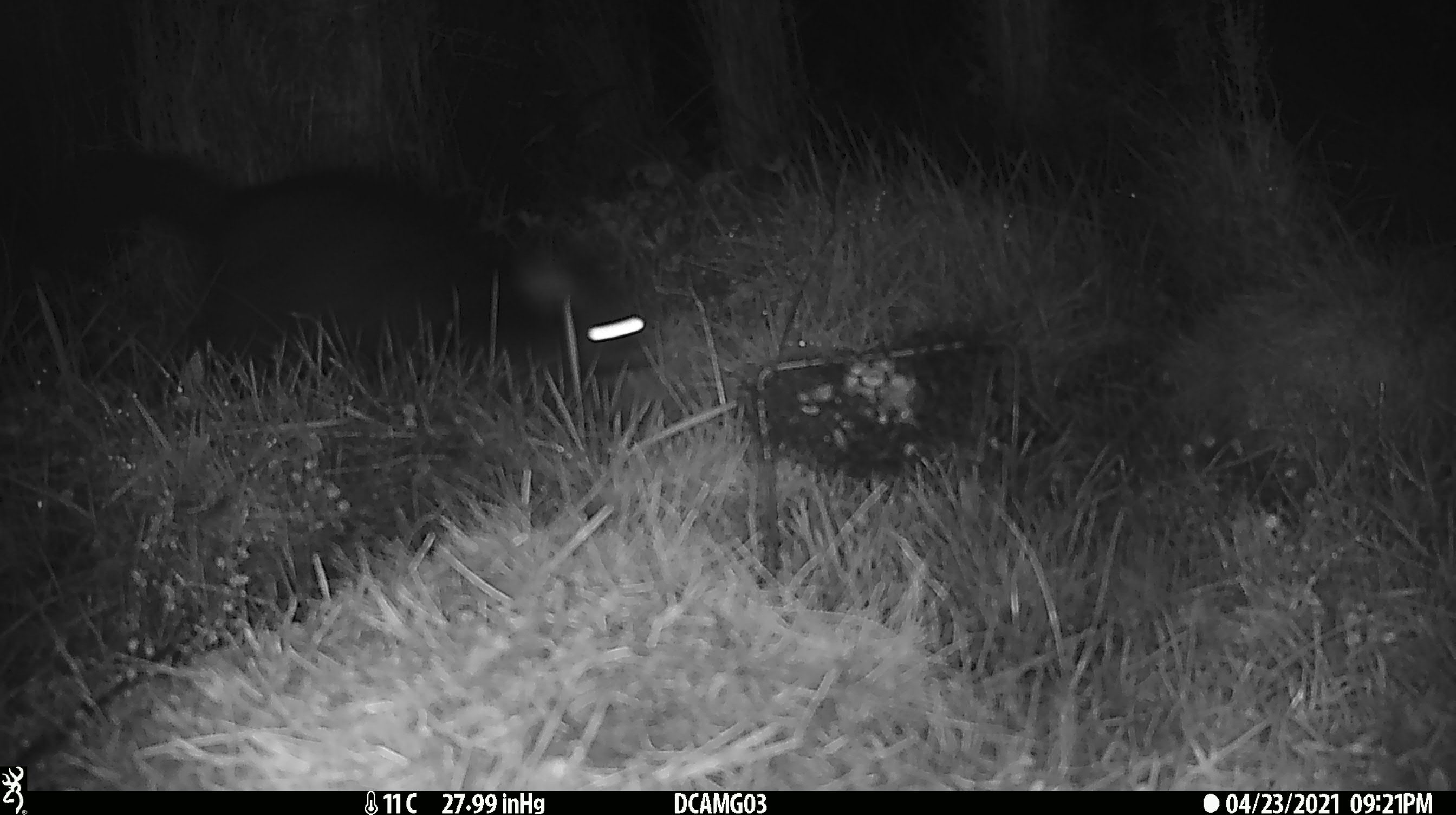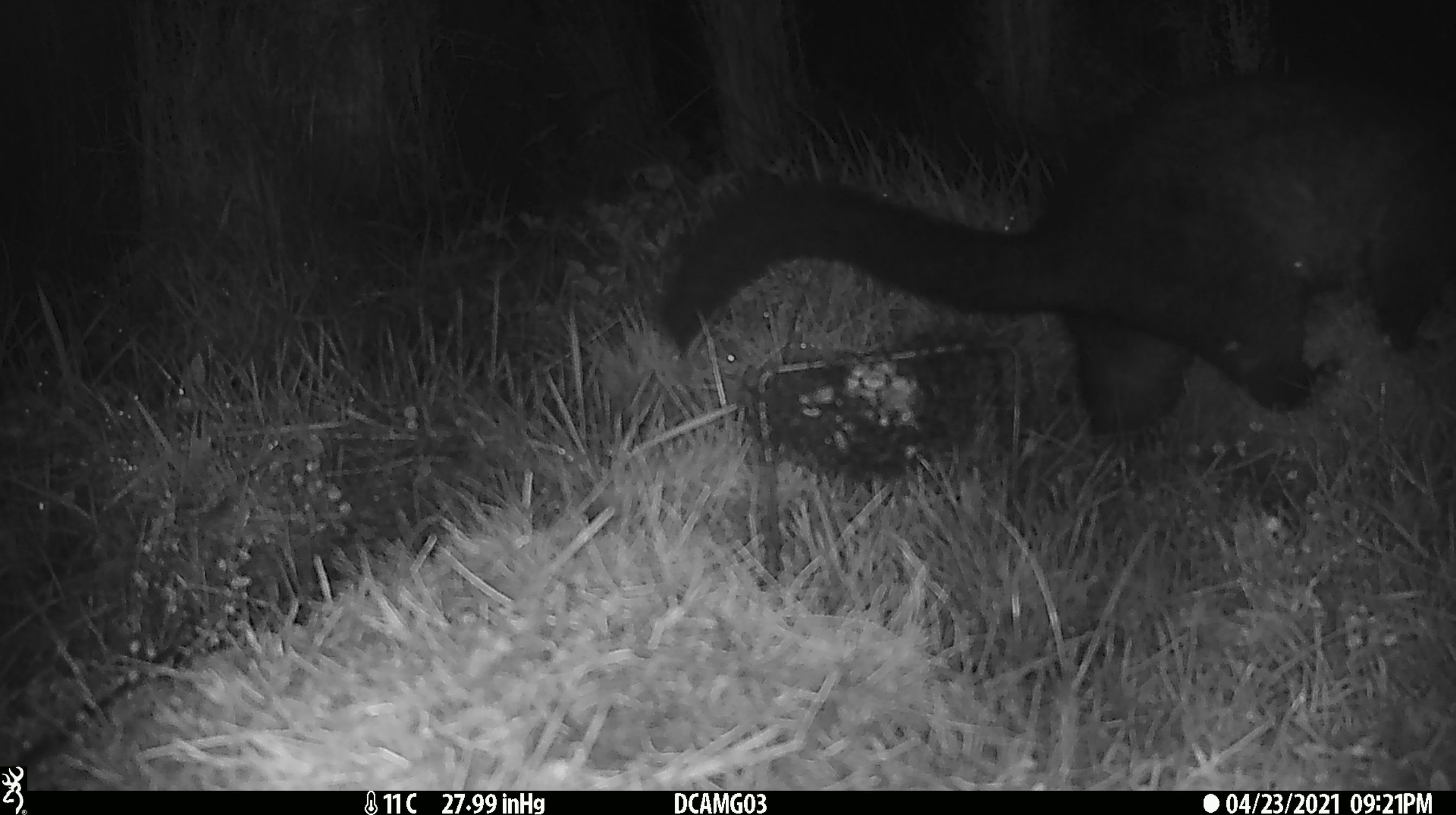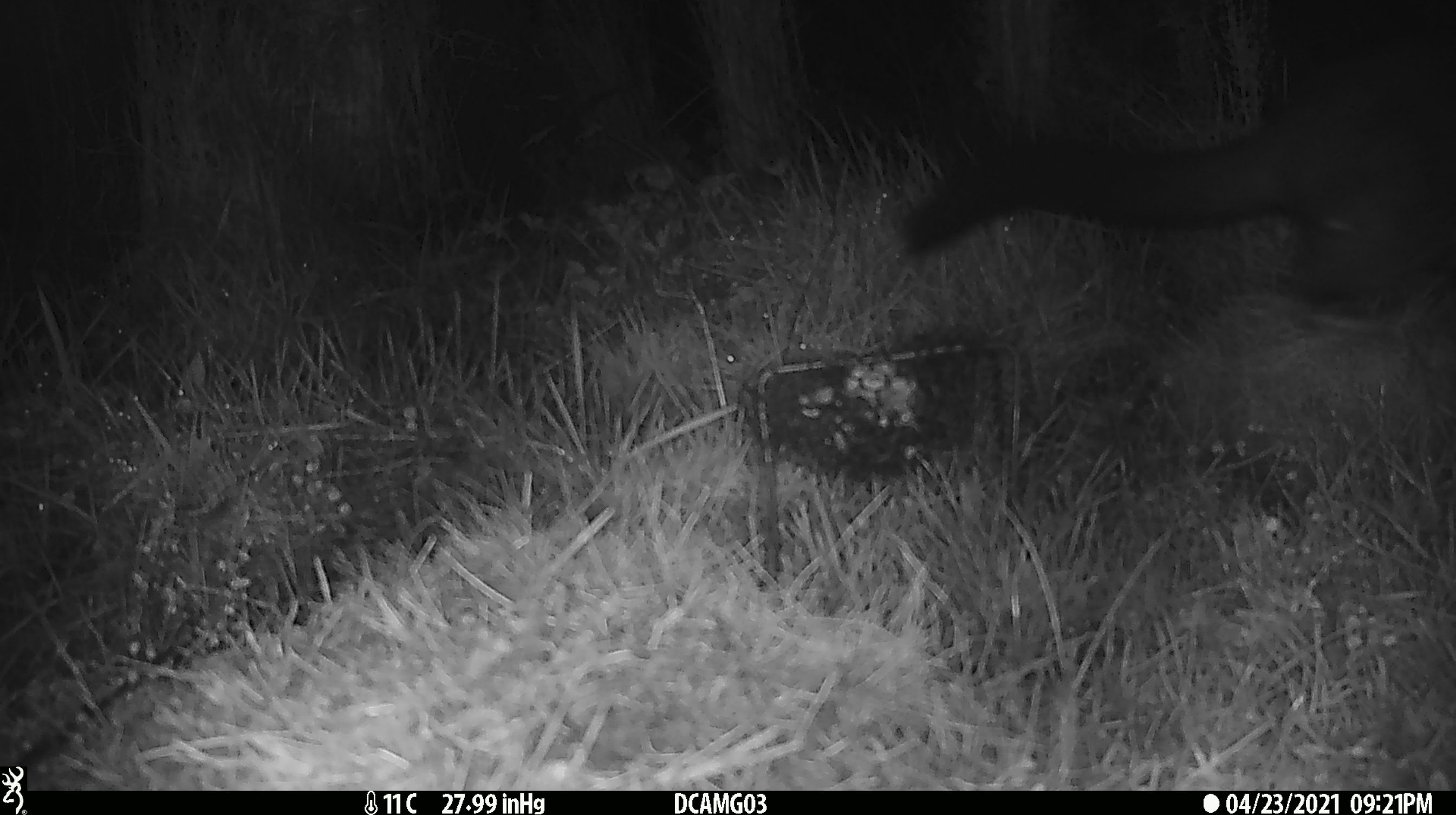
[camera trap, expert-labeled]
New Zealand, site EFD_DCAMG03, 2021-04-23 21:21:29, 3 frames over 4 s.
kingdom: Animalia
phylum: Chordata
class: Mammalia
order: Diprotodontia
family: Phalangeridae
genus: Trichosurus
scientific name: Trichosurus vulpecula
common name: common brushtail possum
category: possum